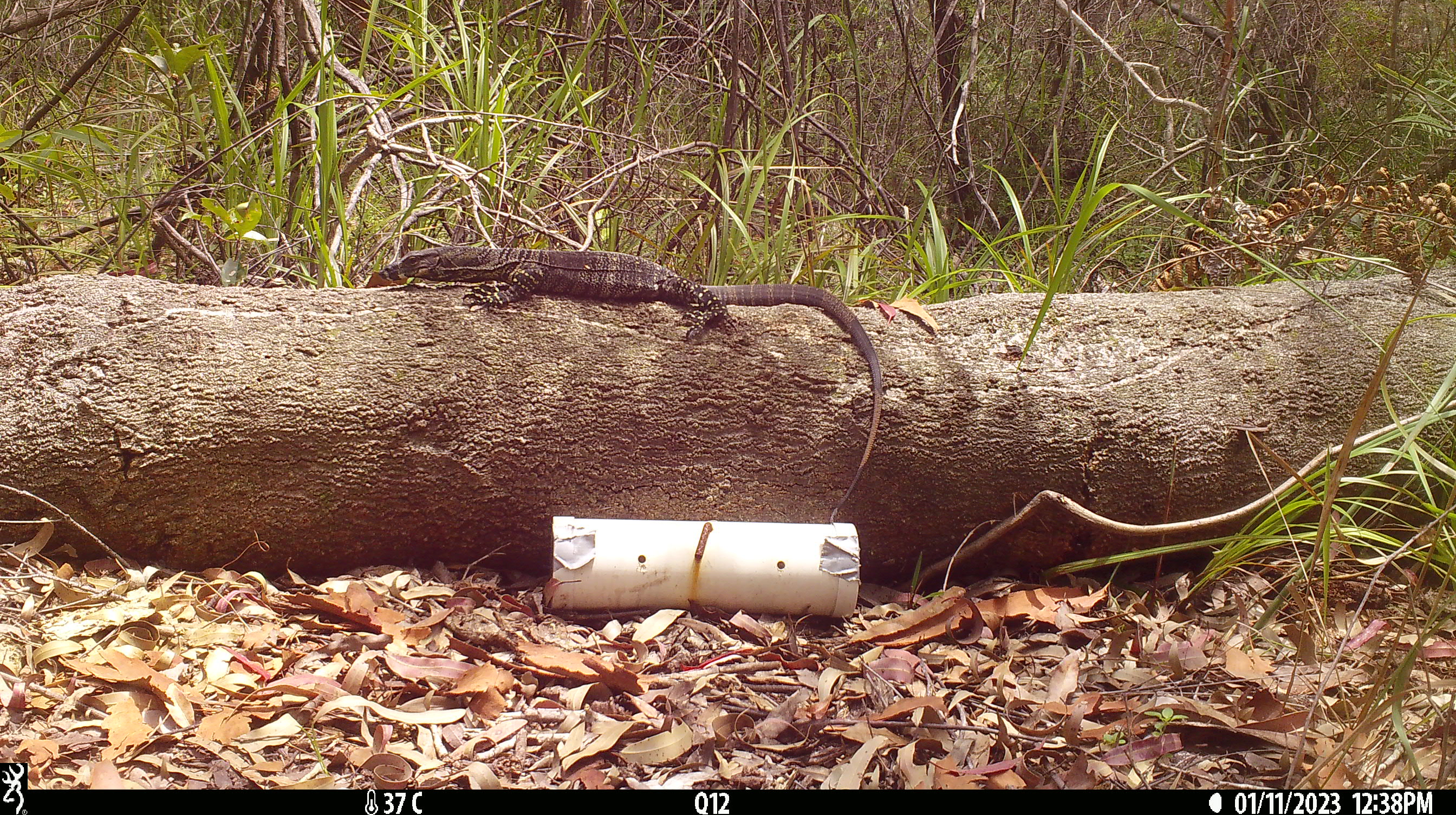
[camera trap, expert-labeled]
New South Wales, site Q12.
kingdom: Animalia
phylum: Chordata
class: Reptilia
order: Squamata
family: Varanidae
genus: Varanus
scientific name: Varanus varius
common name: lace monitor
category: goanna